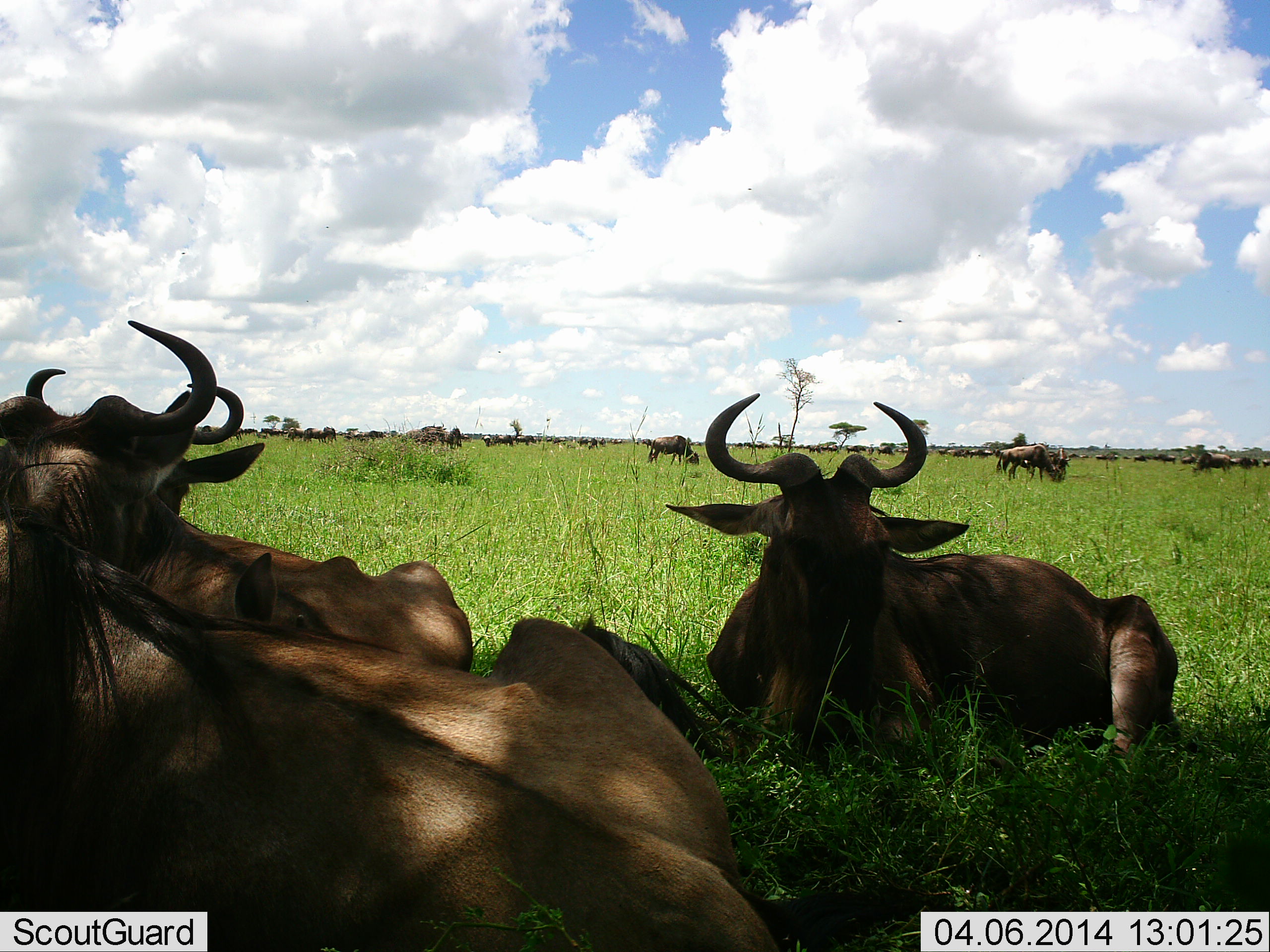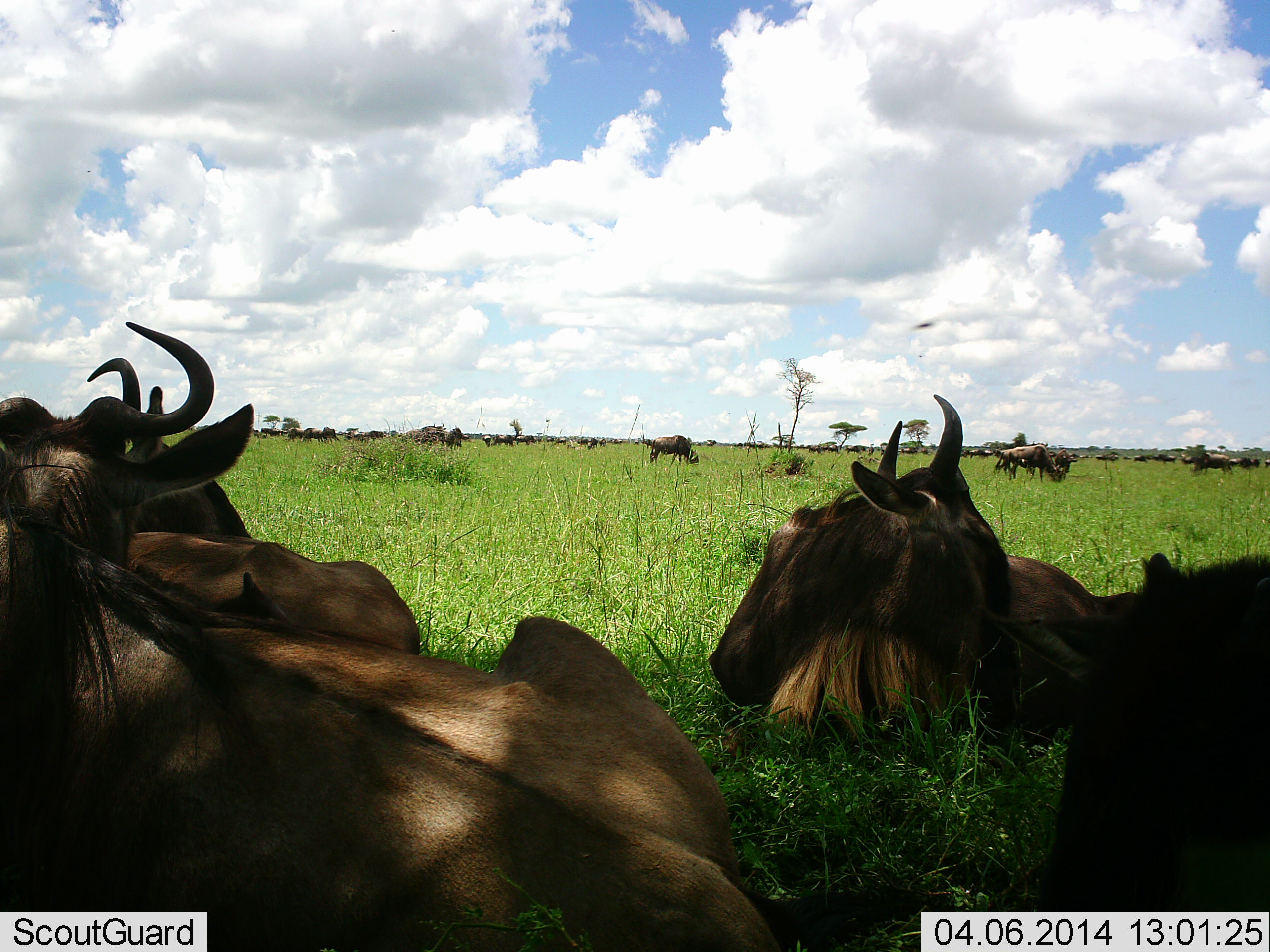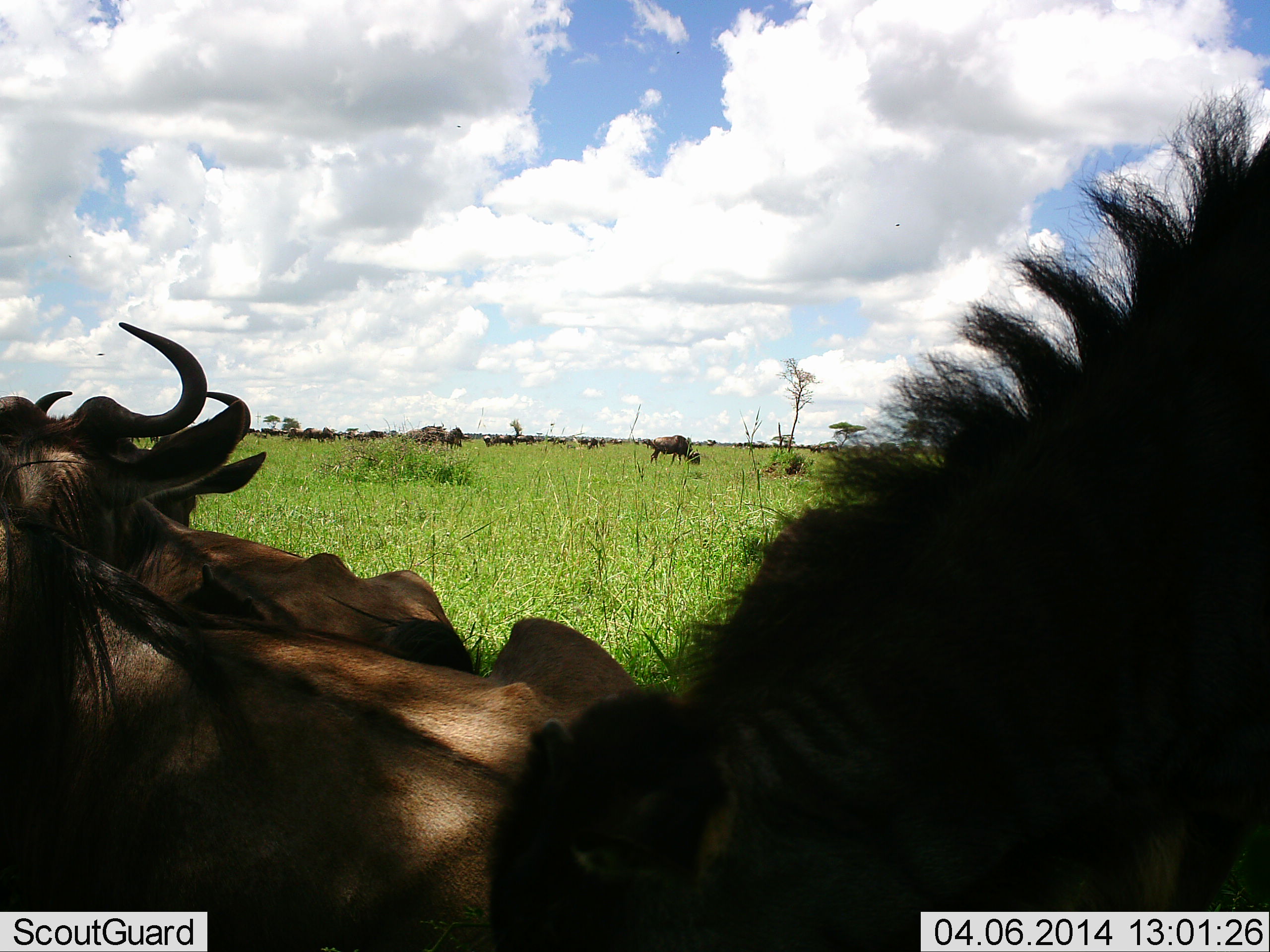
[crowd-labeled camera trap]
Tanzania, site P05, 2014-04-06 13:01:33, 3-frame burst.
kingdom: Animalia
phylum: Chordata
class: Mammalia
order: Artiodactyla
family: Bovidae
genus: Connochaetes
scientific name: Connochaetes taurinus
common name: blue wildebeest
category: wildebeest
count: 11-50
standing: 36%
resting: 100%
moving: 18%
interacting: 0%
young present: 0%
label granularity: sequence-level